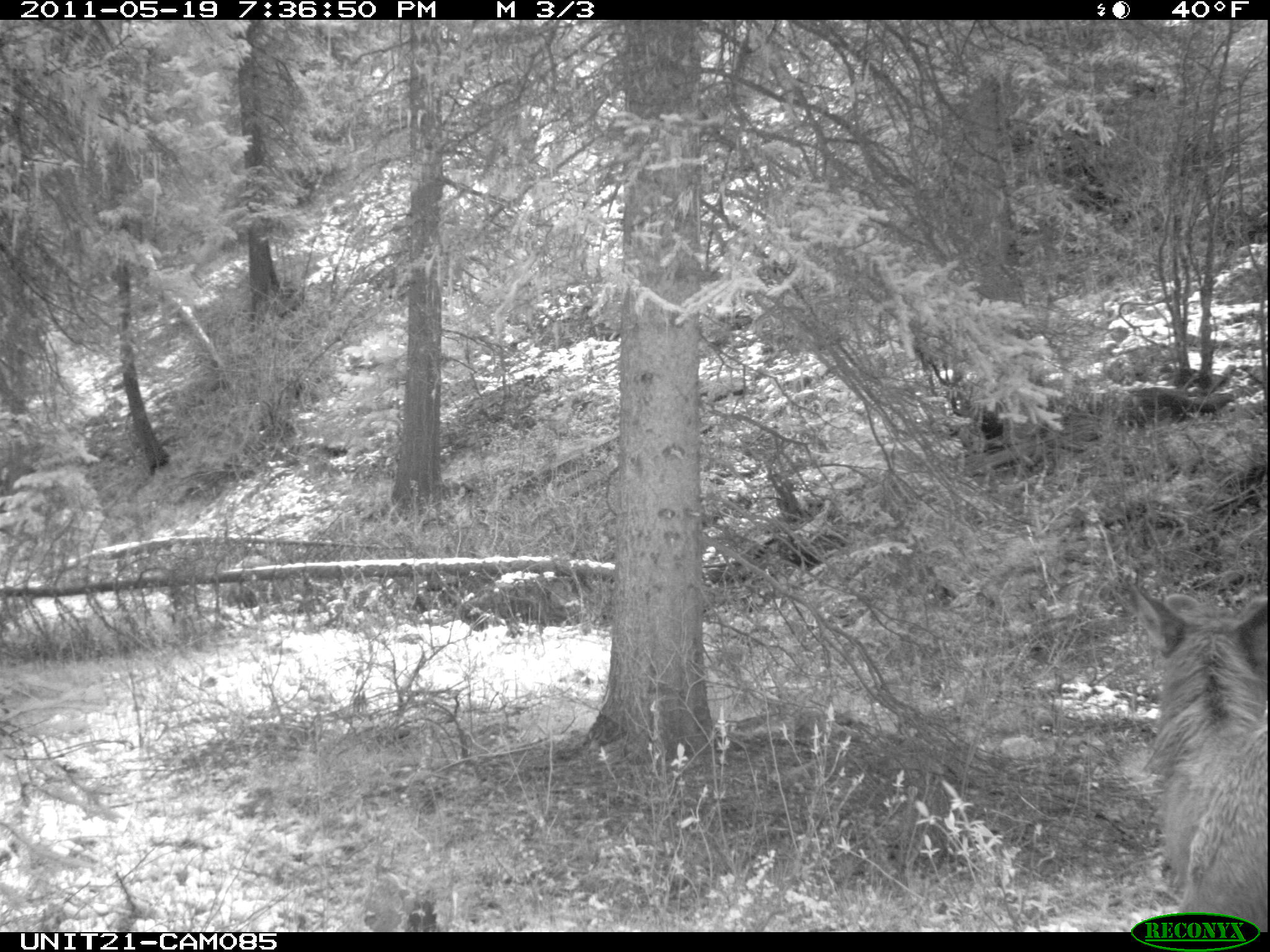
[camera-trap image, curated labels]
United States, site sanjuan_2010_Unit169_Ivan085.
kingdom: Animalia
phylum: Chordata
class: Mammalia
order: Artiodactyla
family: Cervidae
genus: Cervus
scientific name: Cervus elaphus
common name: red deer